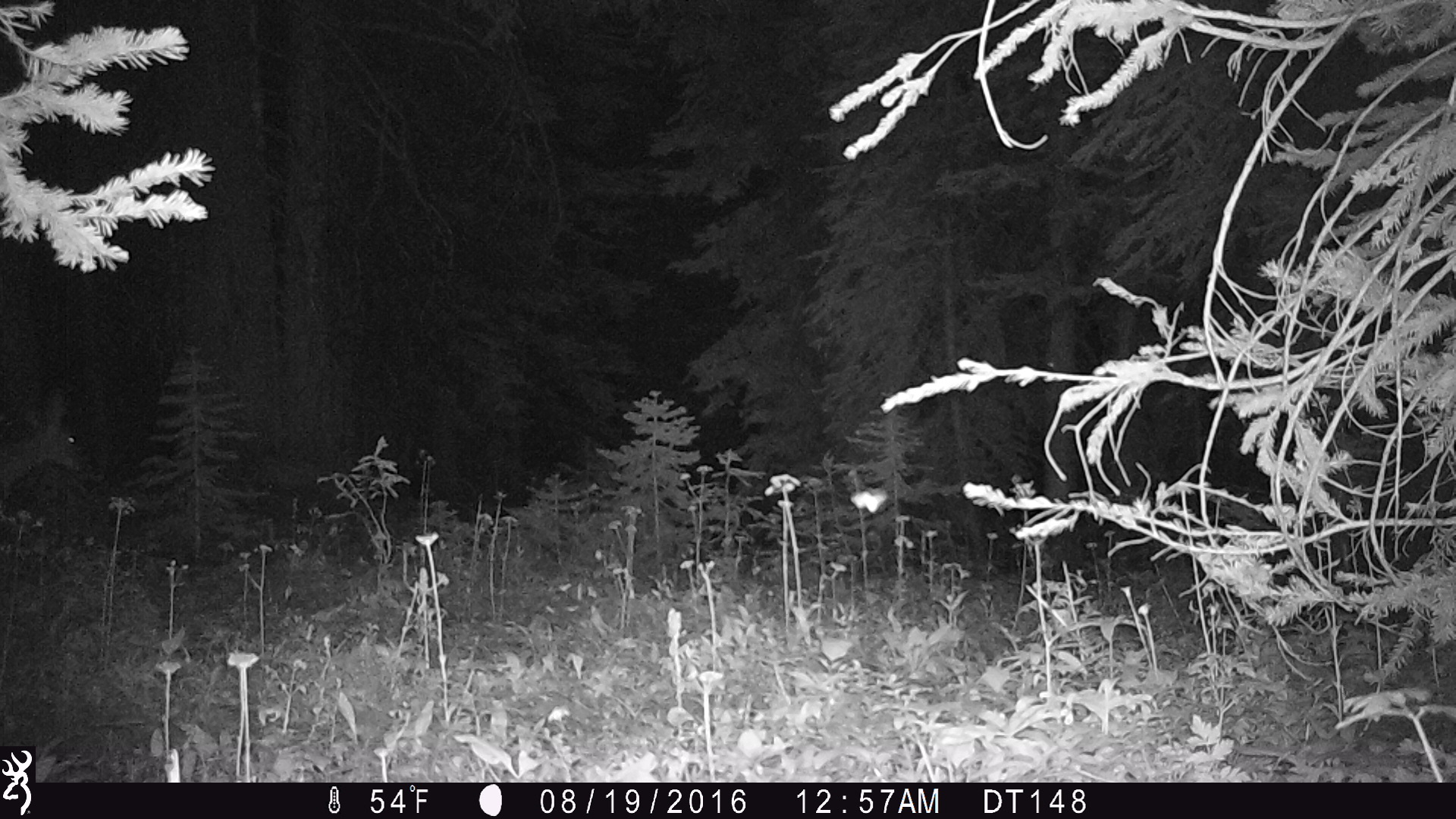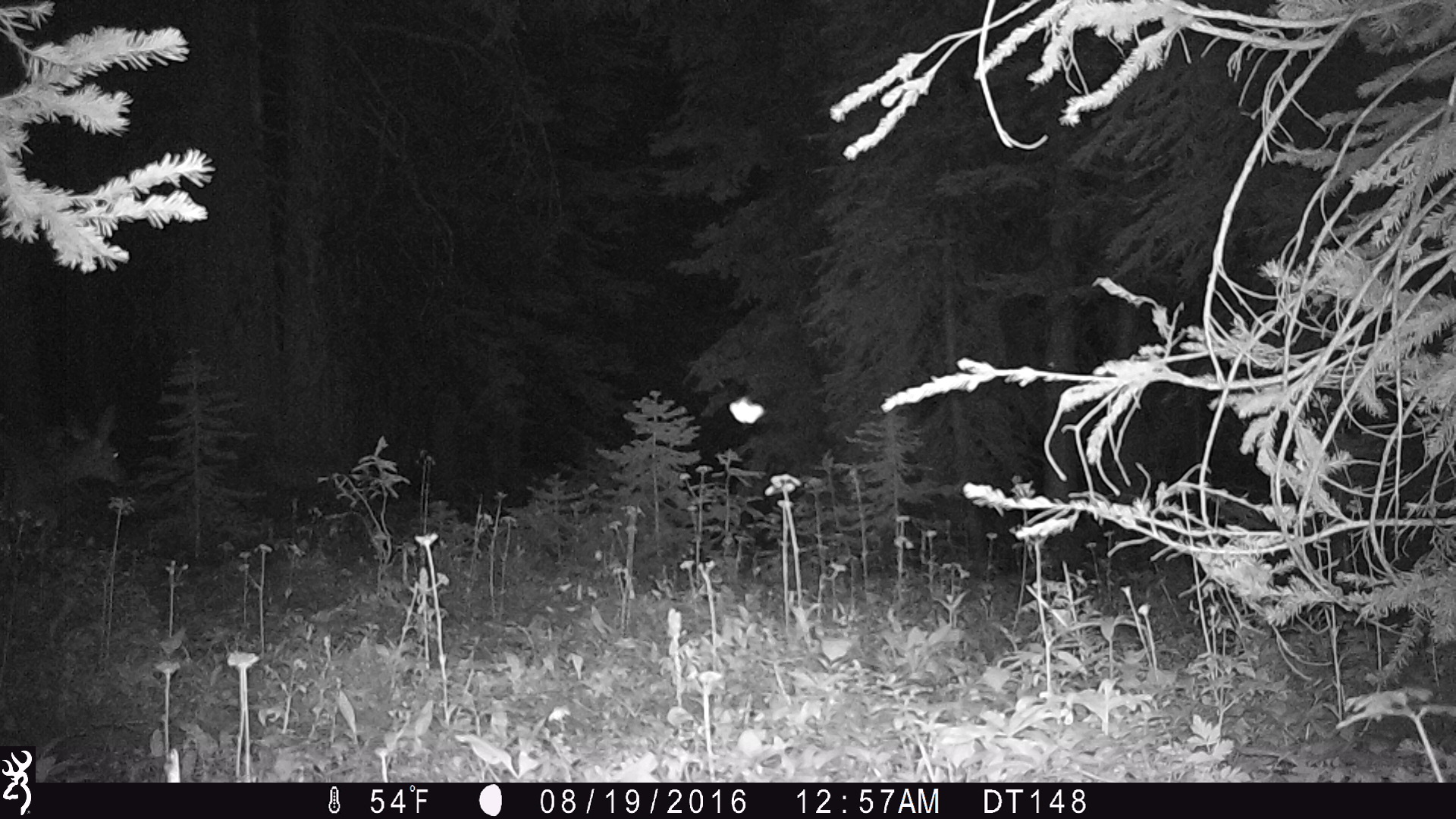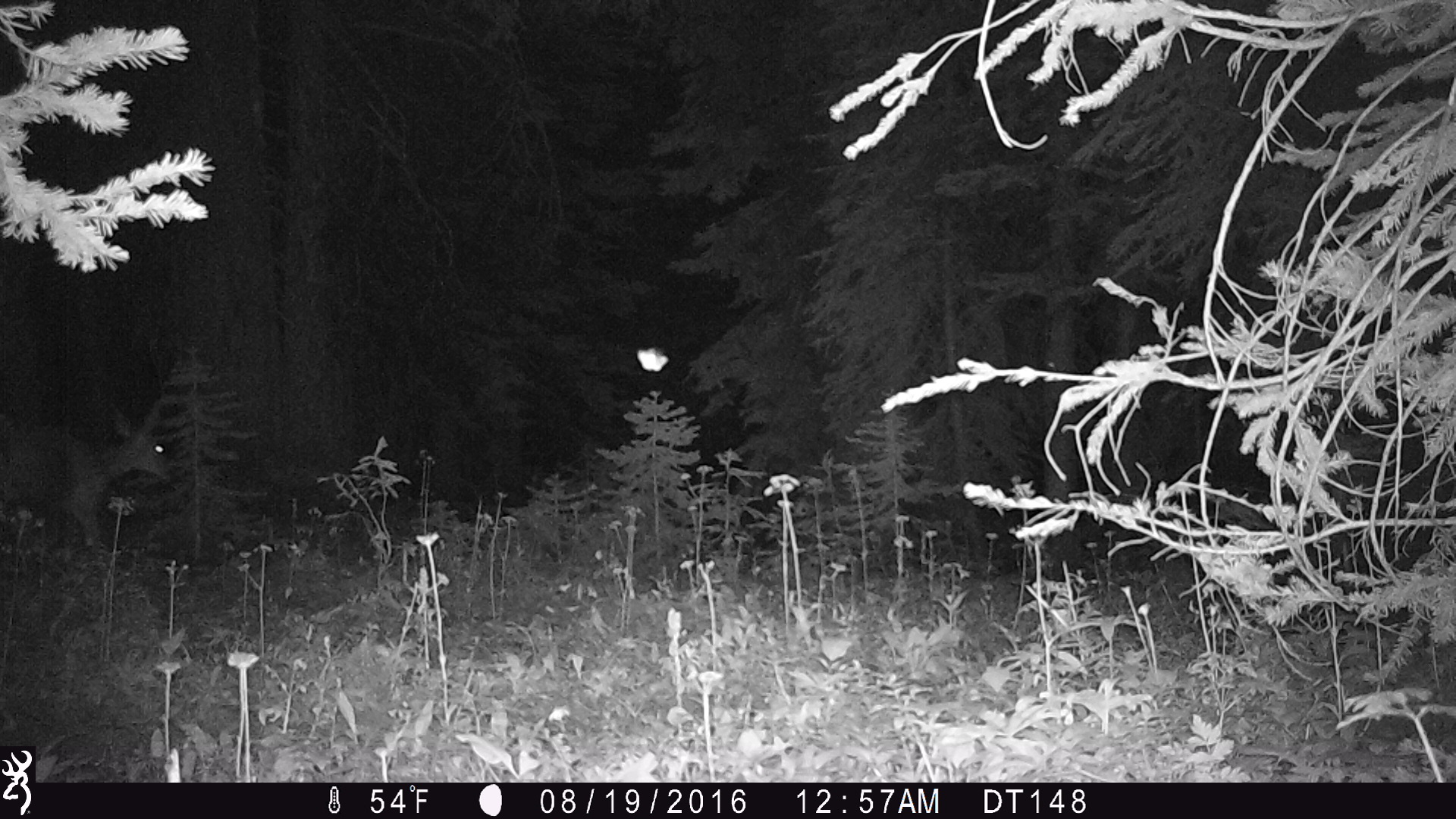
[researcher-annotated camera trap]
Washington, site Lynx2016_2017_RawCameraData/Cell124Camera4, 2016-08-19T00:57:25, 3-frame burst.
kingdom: Animalia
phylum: Chordata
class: Mammalia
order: Artiodactyla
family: Cervidae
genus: Odocoileus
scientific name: Odocoileus hemionus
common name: mule deer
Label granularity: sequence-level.